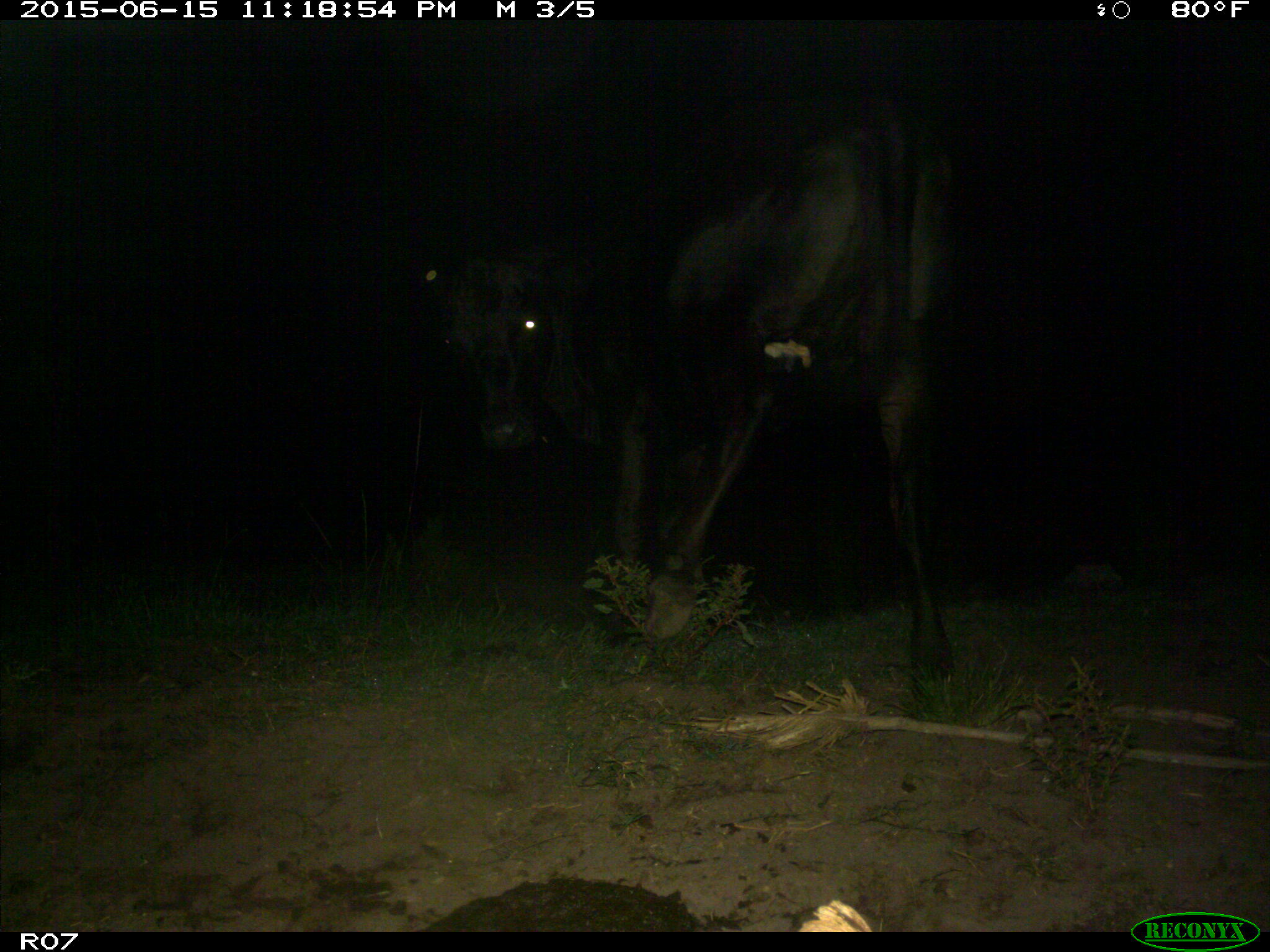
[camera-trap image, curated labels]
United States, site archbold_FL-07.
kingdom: Animalia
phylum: Chordata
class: Mammalia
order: Artiodactyla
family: Bovidae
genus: Bos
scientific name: Bos taurus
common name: domestic cow